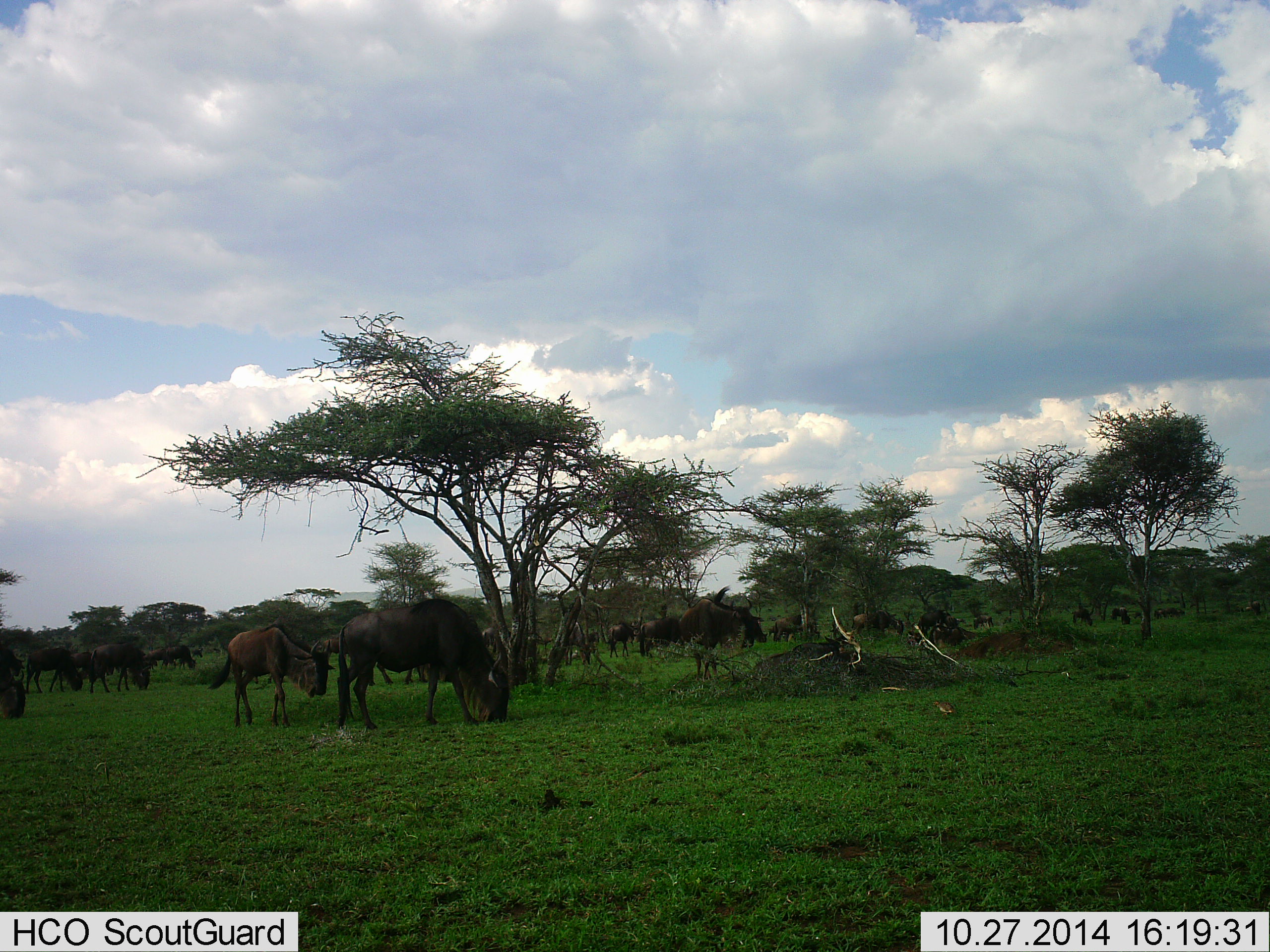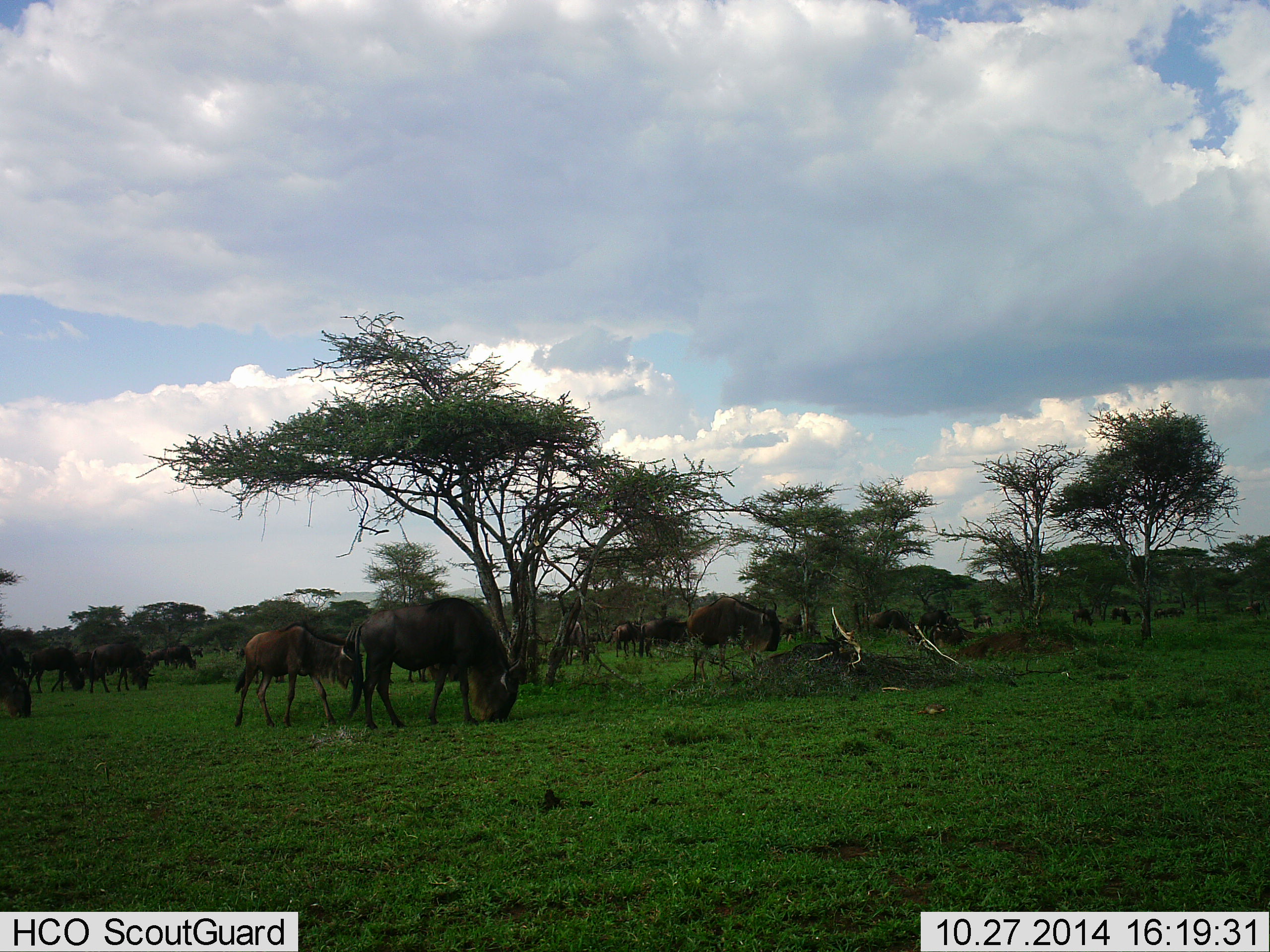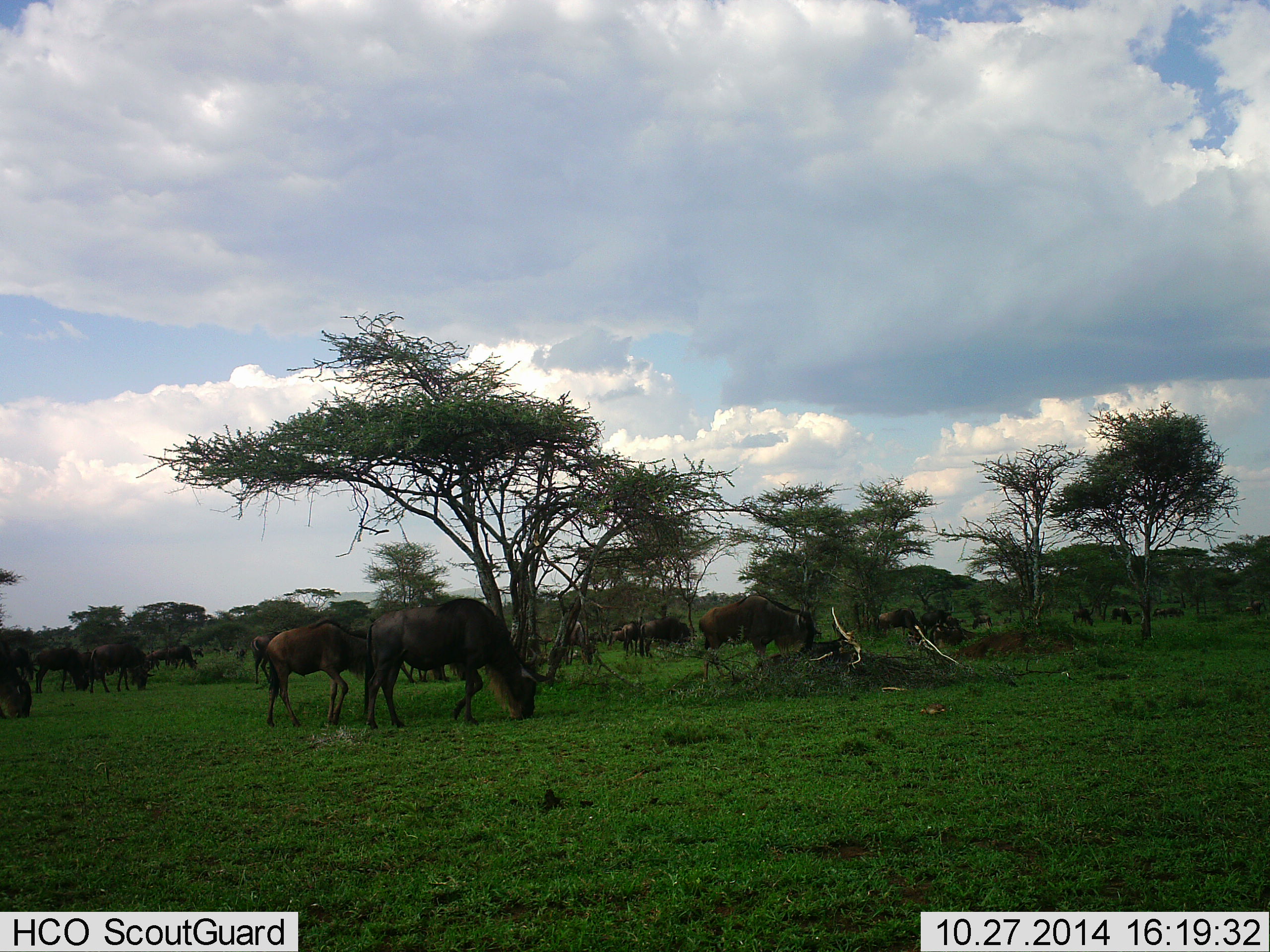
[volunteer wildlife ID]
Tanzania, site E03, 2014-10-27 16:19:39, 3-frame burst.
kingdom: Animalia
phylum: Chordata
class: Mammalia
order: Artiodactyla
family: Bovidae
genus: Connochaetes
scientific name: Connochaetes taurinus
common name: blue wildebeest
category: wildebeest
Wildebeest (blue wildebeest) (Connochaetes taurinus), count 11-50. Behavior (volunteer vote fractions): standing 40%, resting 0%, moving 30%, interacting 0%. Young present (vote fraction): 20%. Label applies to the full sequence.